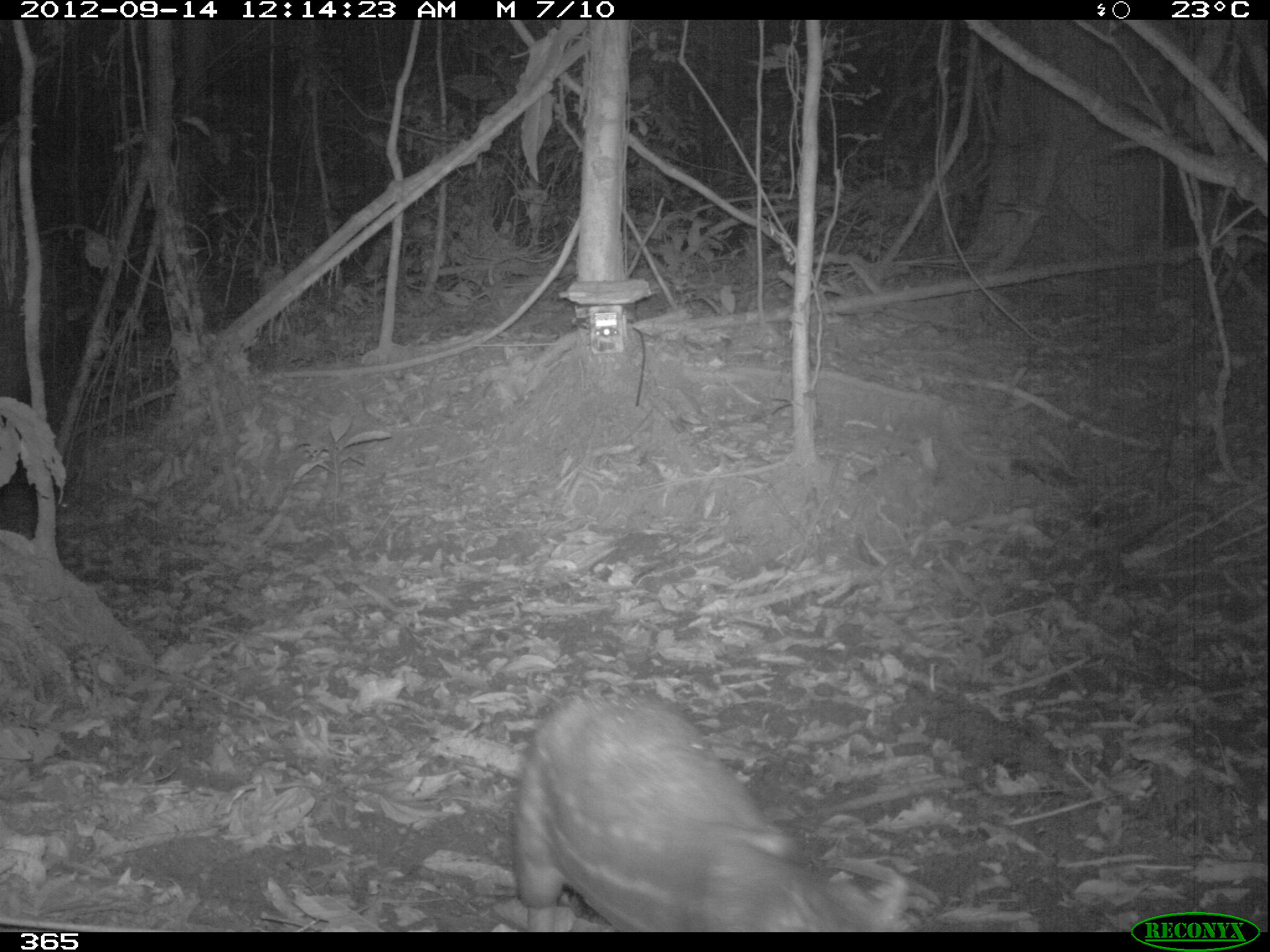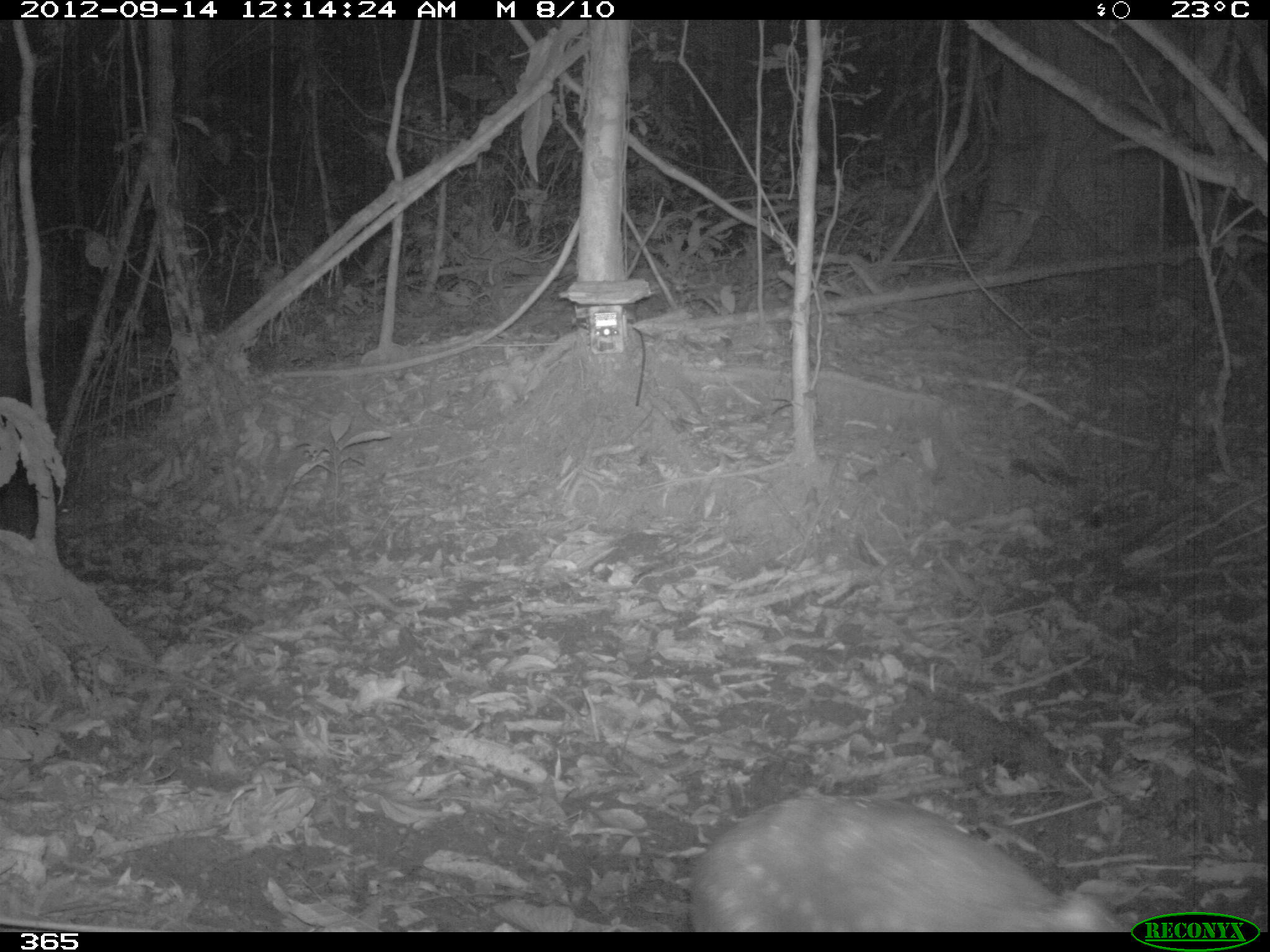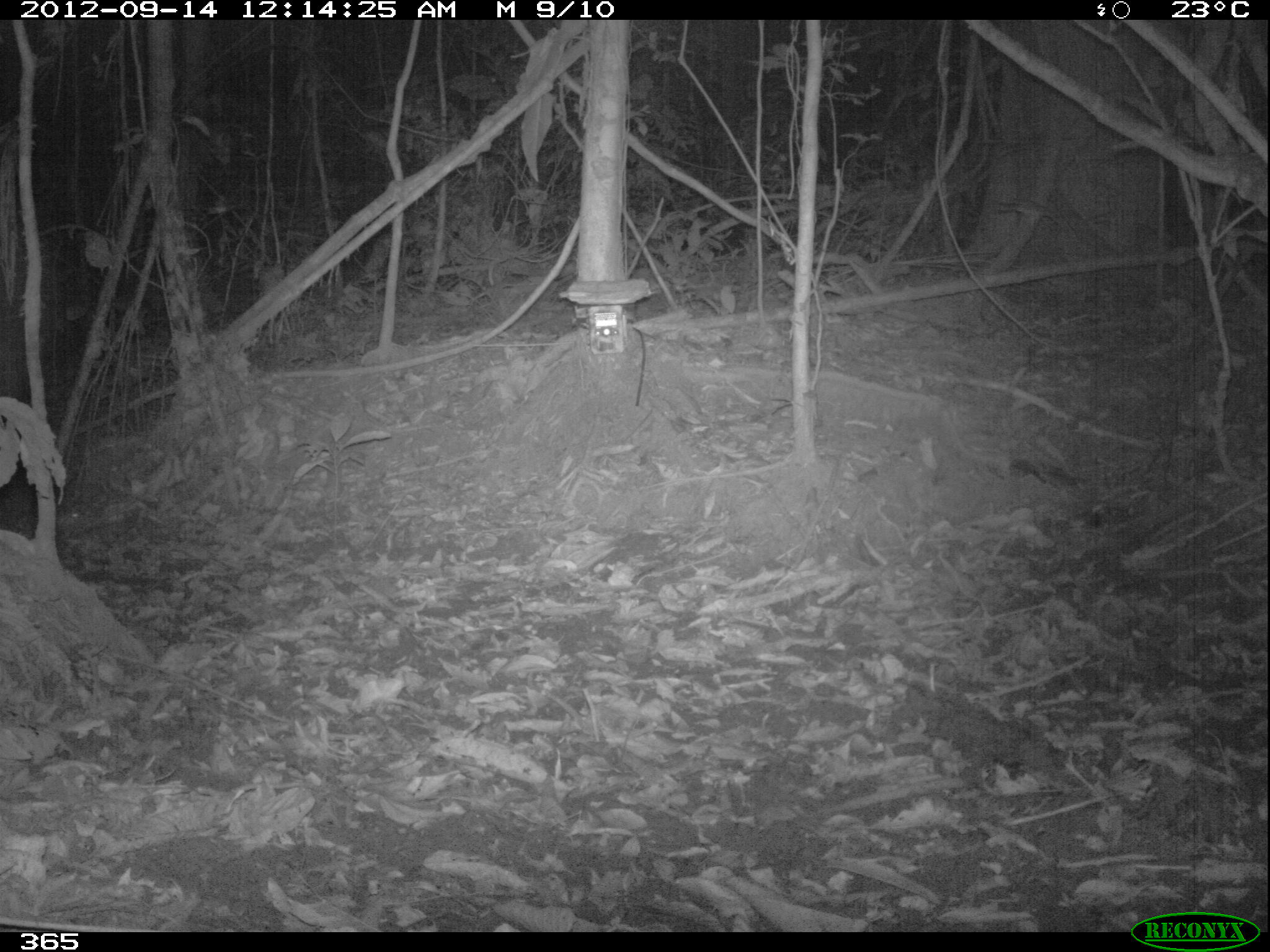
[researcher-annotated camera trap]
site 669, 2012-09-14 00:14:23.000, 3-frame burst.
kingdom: Animalia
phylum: Chordata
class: Mammalia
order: Rodentia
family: Cuniculidae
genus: Cuniculus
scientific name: Cuniculus paca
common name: spotted paca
Cuniculus paca (spotted paca).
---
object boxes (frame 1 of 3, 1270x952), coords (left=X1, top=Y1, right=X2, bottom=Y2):
cuniculus paca: (left=505, top=689, right=908, bottom=932)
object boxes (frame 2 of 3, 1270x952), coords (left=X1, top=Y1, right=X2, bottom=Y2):
cuniculus paca: (left=688, top=793, right=1131, bottom=932)